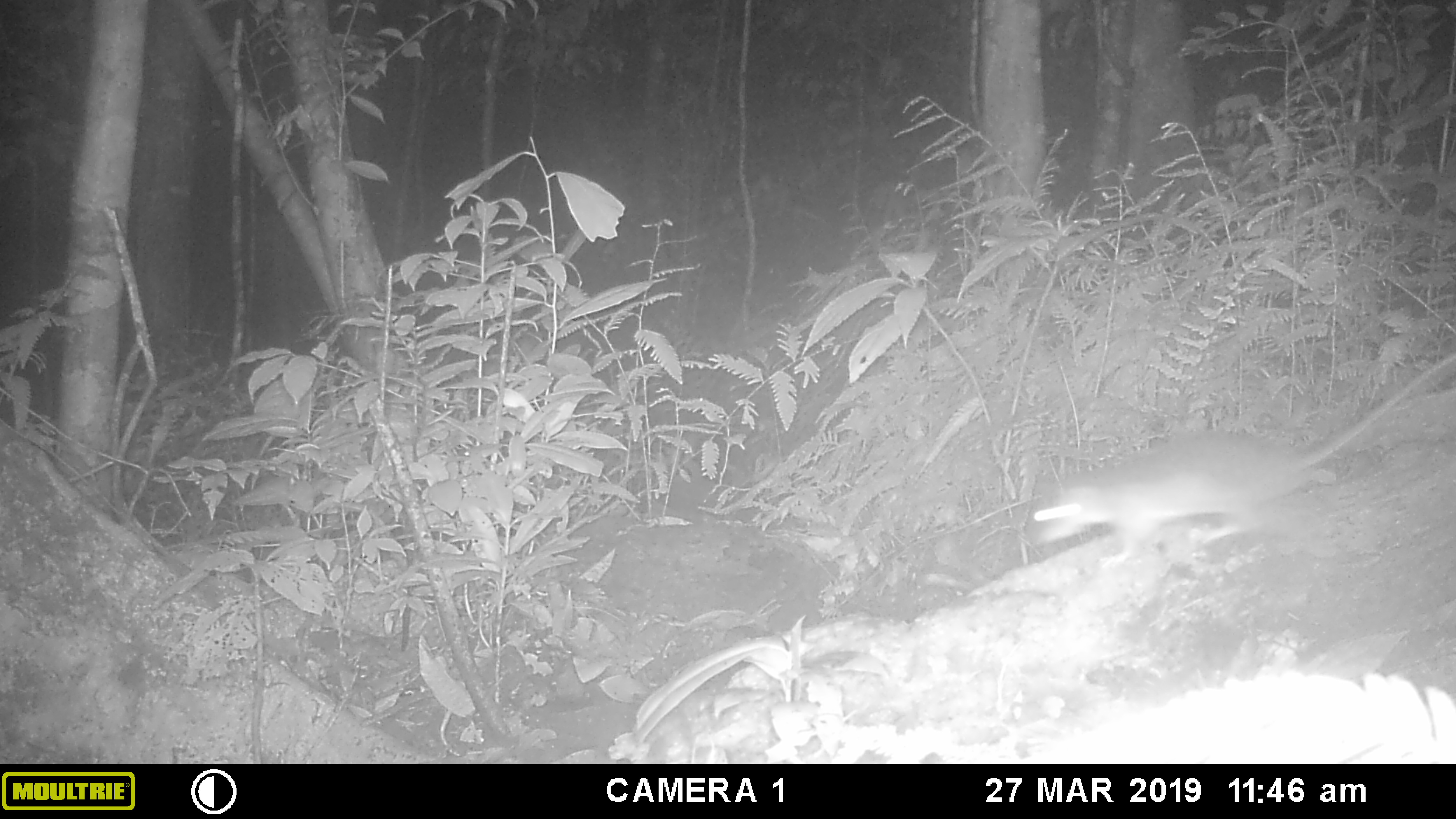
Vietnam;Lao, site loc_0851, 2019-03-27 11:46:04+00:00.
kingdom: Animalia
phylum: Chordata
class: Mammalia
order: Rodentia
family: Muridae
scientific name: Muridae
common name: old-world mice and rats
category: unidentified murid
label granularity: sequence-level